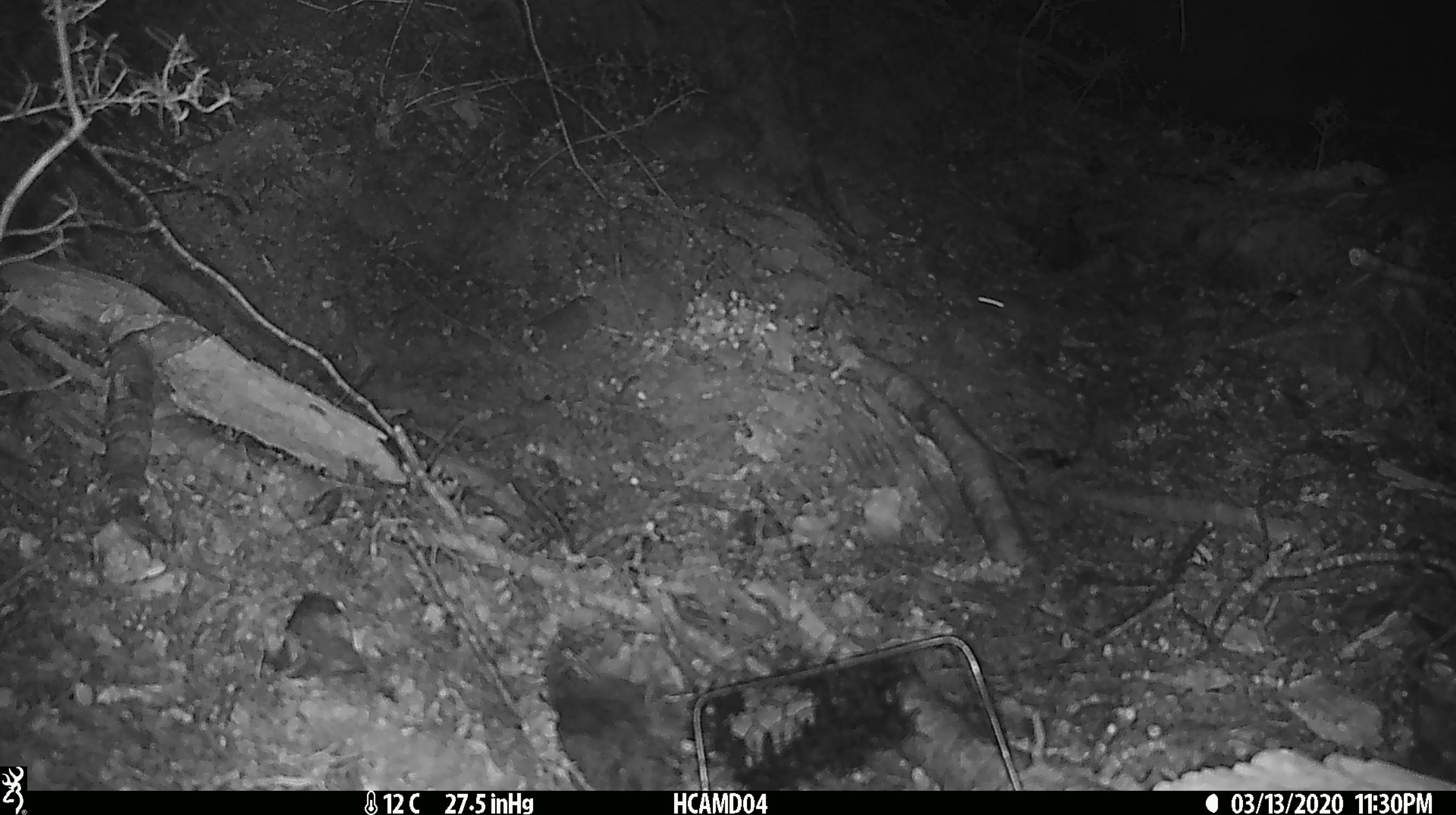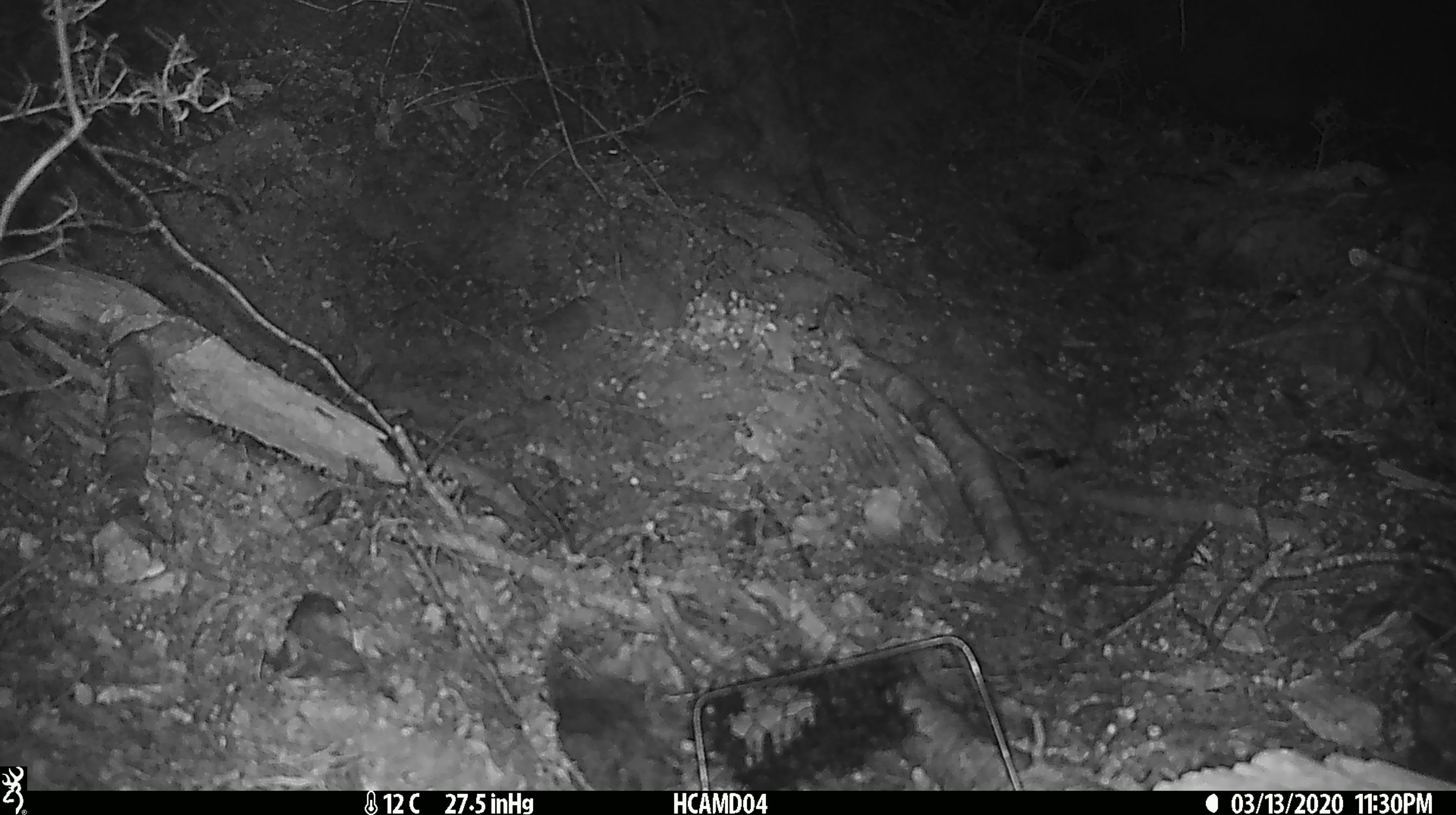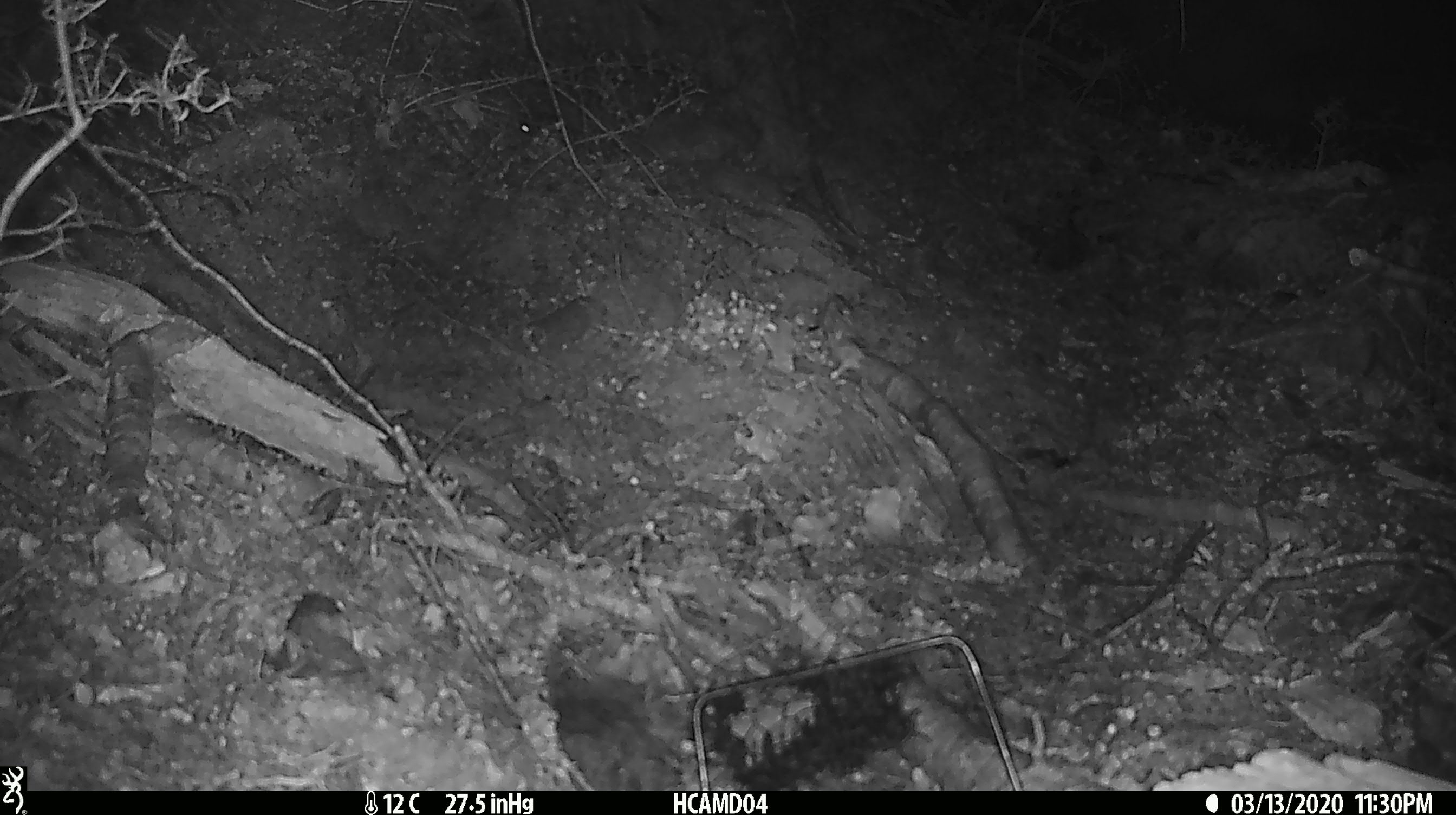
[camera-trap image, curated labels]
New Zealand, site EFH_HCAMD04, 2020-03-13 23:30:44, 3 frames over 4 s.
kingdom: Animalia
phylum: Chordata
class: Mammalia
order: Rodentia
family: Muridae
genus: Mus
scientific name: Mus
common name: mouse